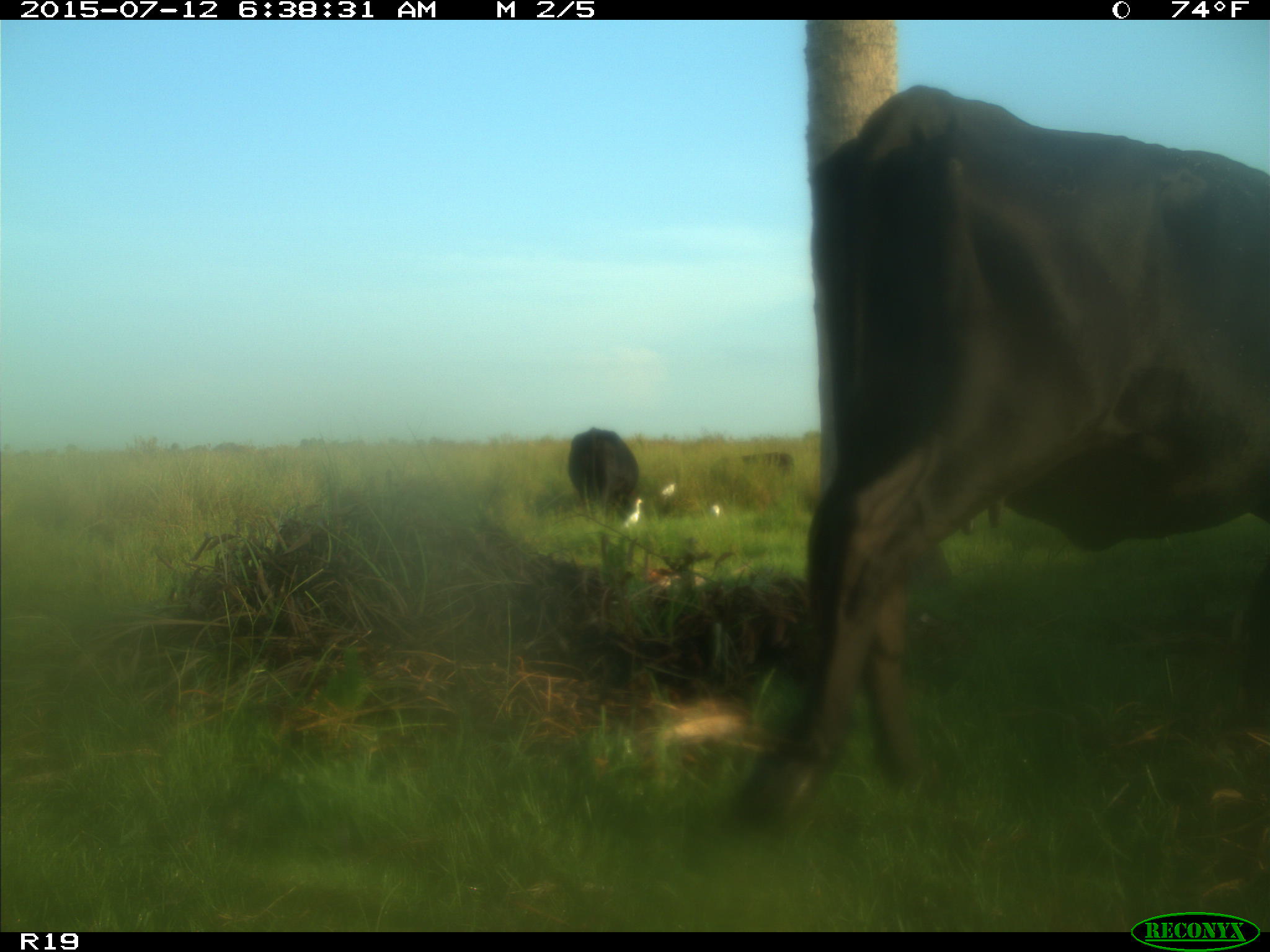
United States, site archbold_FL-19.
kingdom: Animalia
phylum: Chordata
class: Mammalia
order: Artiodactyla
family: Bovidae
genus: Bos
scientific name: Bos taurus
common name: domestic cow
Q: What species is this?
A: Bos taurus (domestic cow).